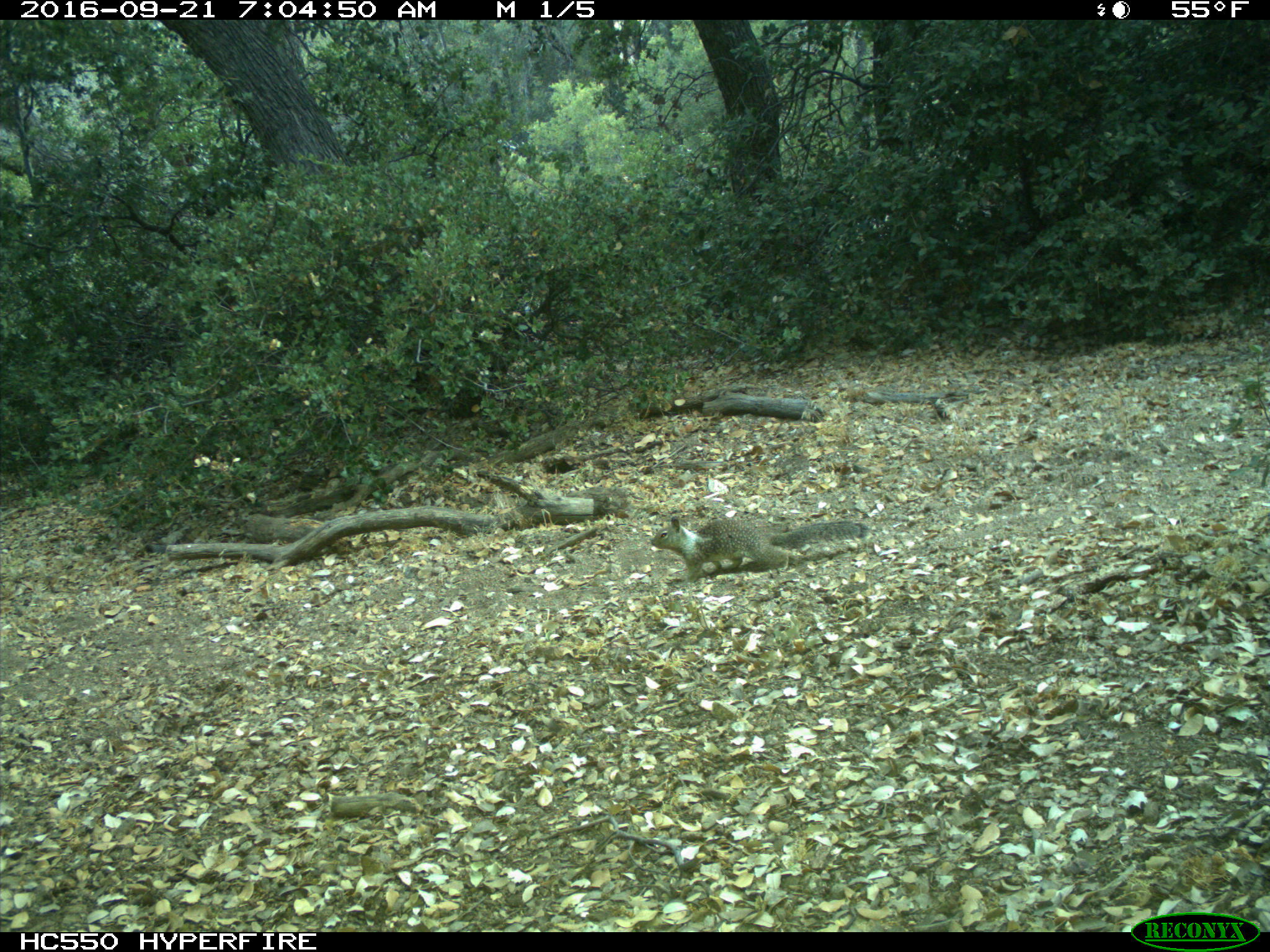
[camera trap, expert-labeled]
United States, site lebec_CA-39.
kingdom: Animalia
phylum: Chordata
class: Mammalia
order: Rodentia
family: Sciuridae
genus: Otospermophilus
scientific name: Otospermophilus beecheyi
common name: california ground squirrel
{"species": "Otospermophilus beecheyi (california ground squirrel)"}